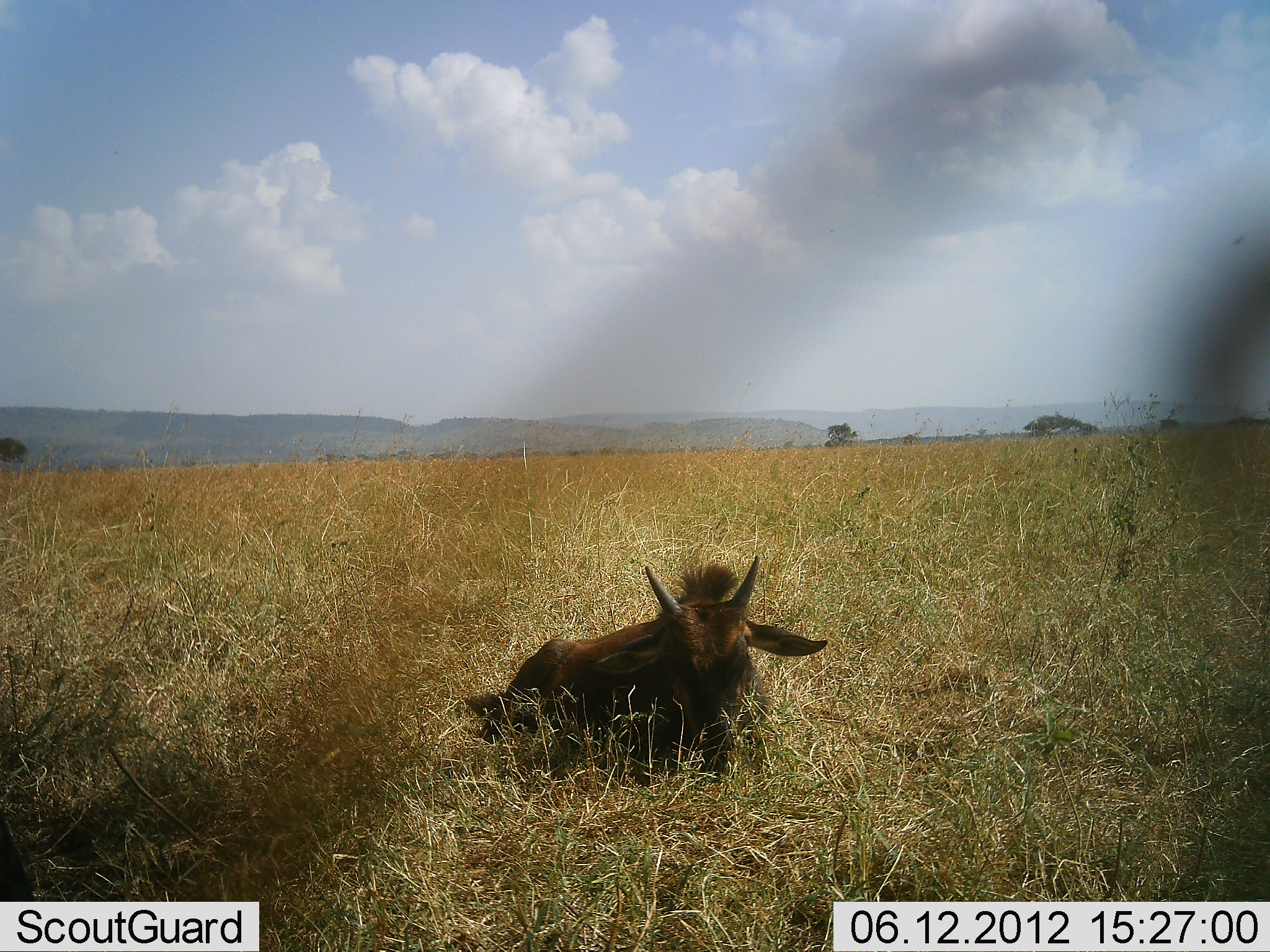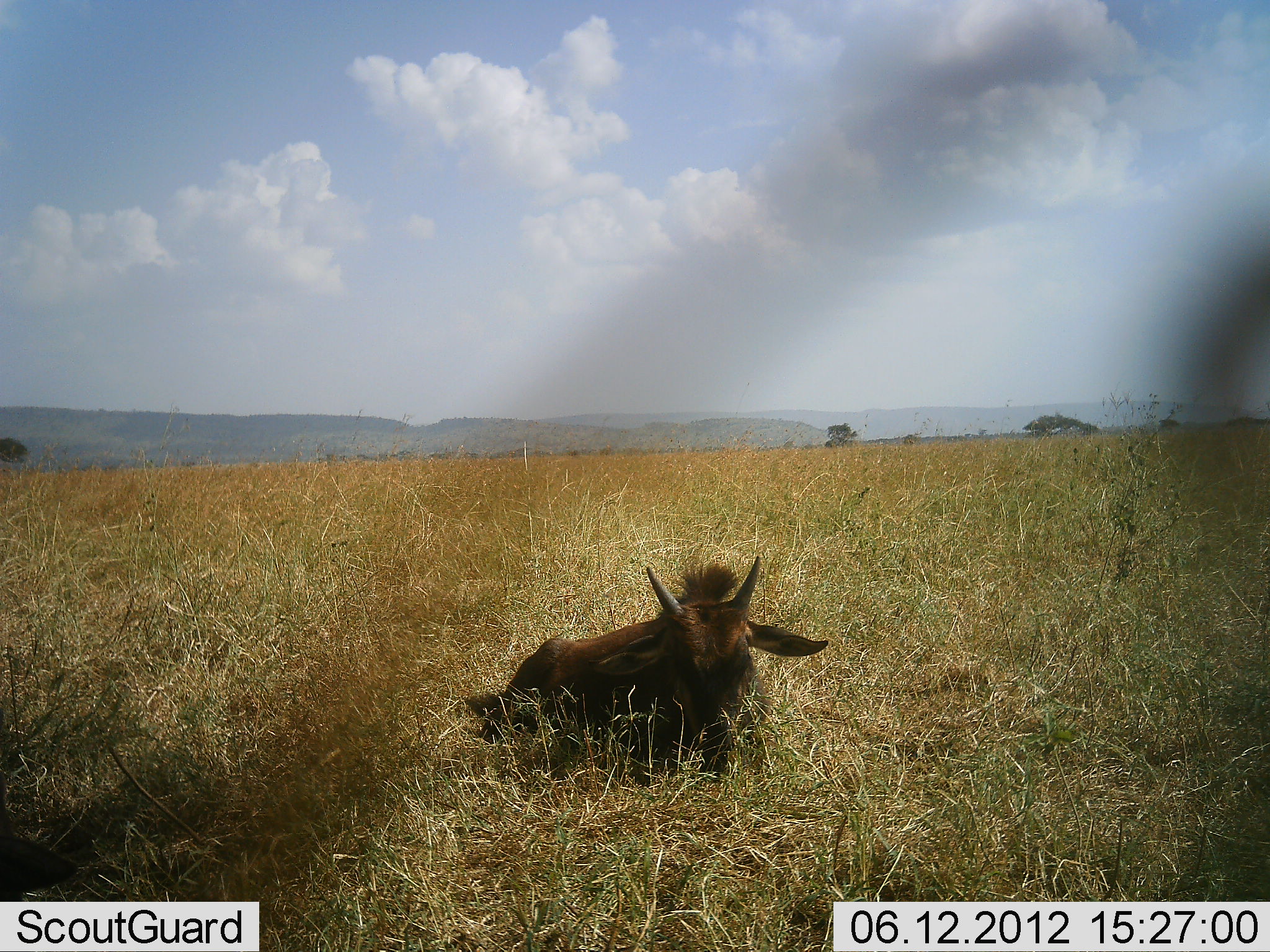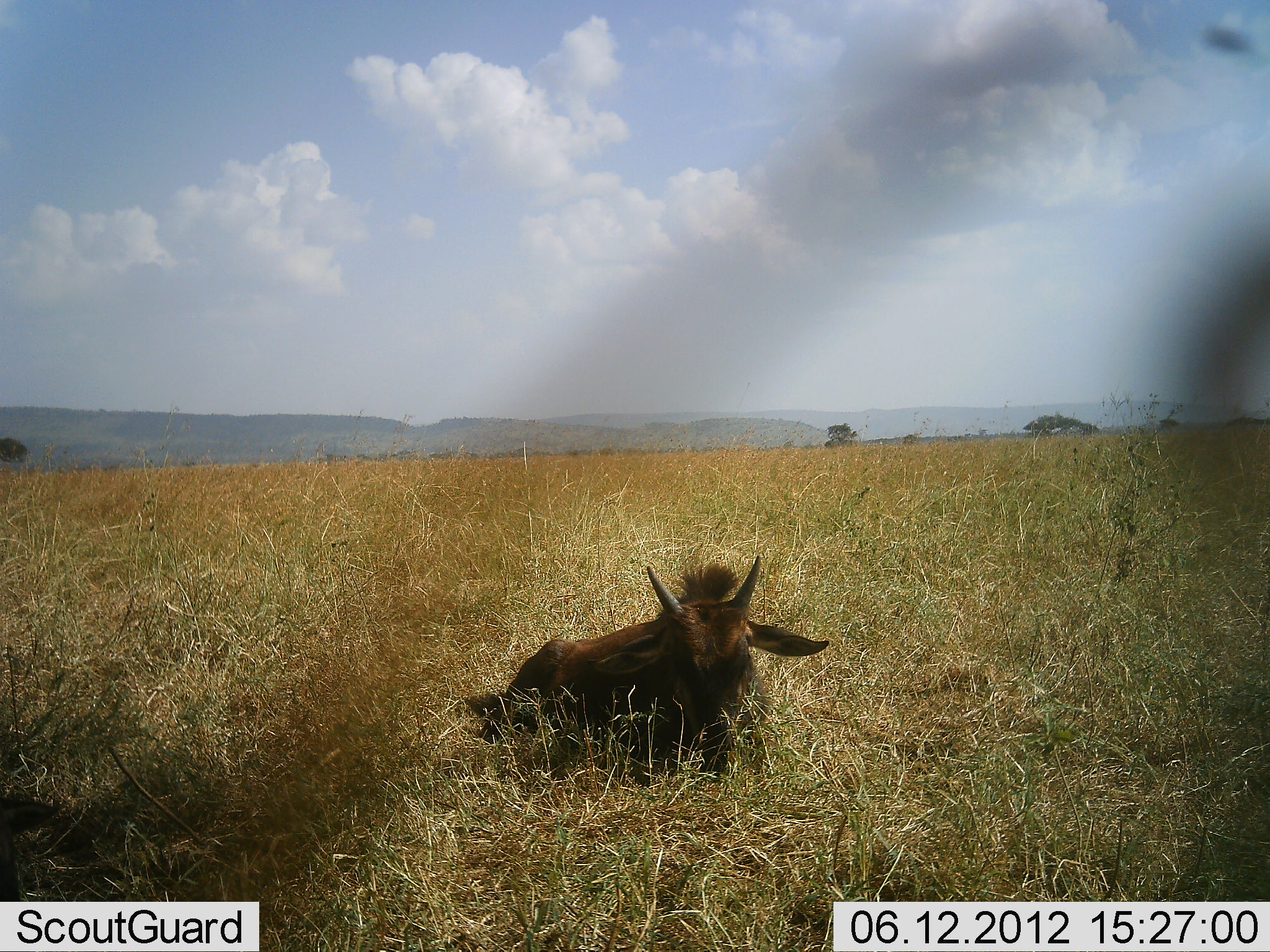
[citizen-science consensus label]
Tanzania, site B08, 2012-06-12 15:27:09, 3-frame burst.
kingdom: Animalia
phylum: Chordata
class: Mammalia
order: Artiodactyla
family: Bovidae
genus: Connochaetes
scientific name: Connochaetes taurinus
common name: blue wildebeest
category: wildebeest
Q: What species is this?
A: Wildebeest (blue wildebeest) (Connochaetes taurinus).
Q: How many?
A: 1.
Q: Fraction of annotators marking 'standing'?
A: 0%.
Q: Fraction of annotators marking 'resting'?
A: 100%.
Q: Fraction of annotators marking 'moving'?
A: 0%.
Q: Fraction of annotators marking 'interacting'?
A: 0%.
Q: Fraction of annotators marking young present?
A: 80%.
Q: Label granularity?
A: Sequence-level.